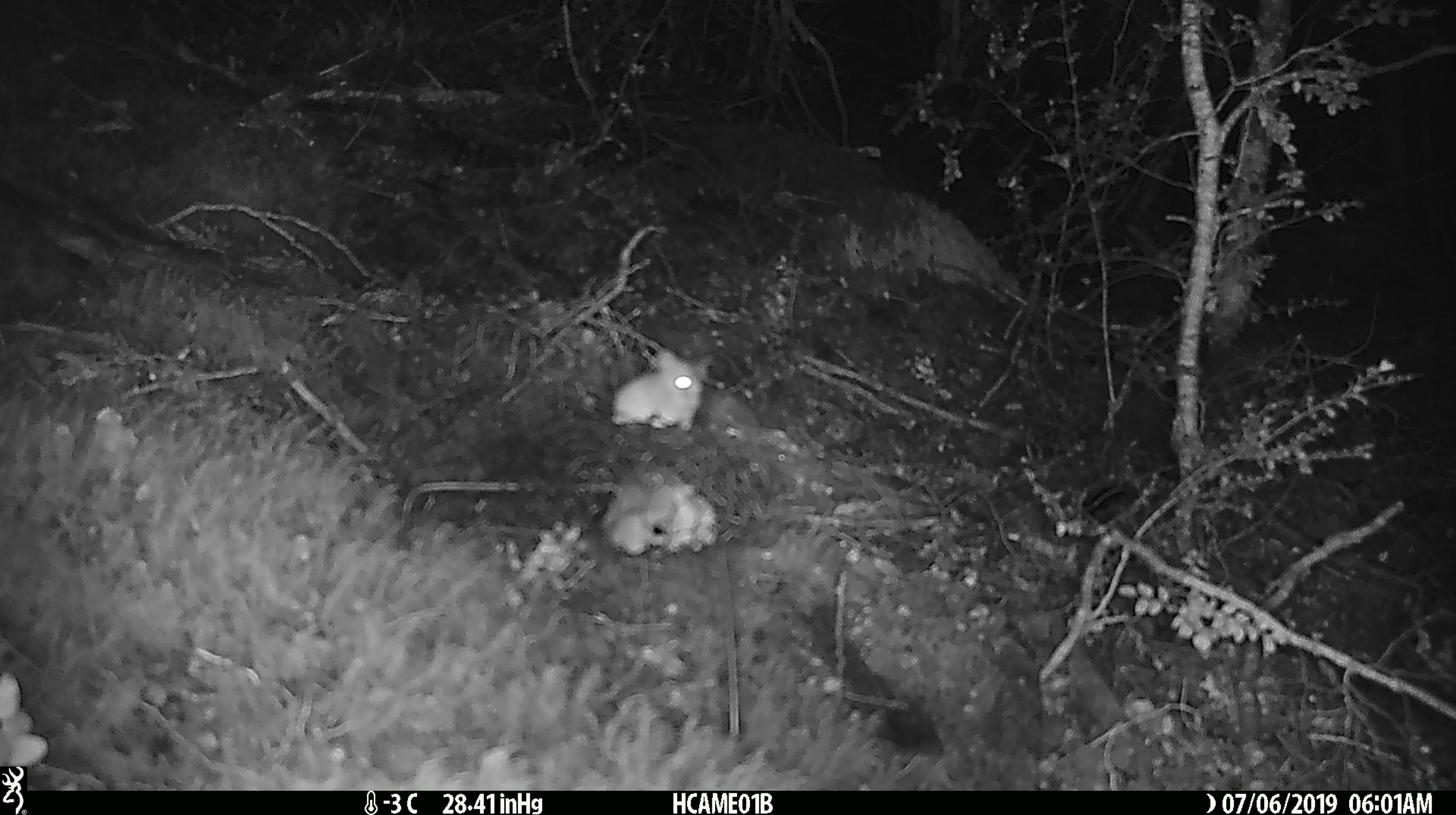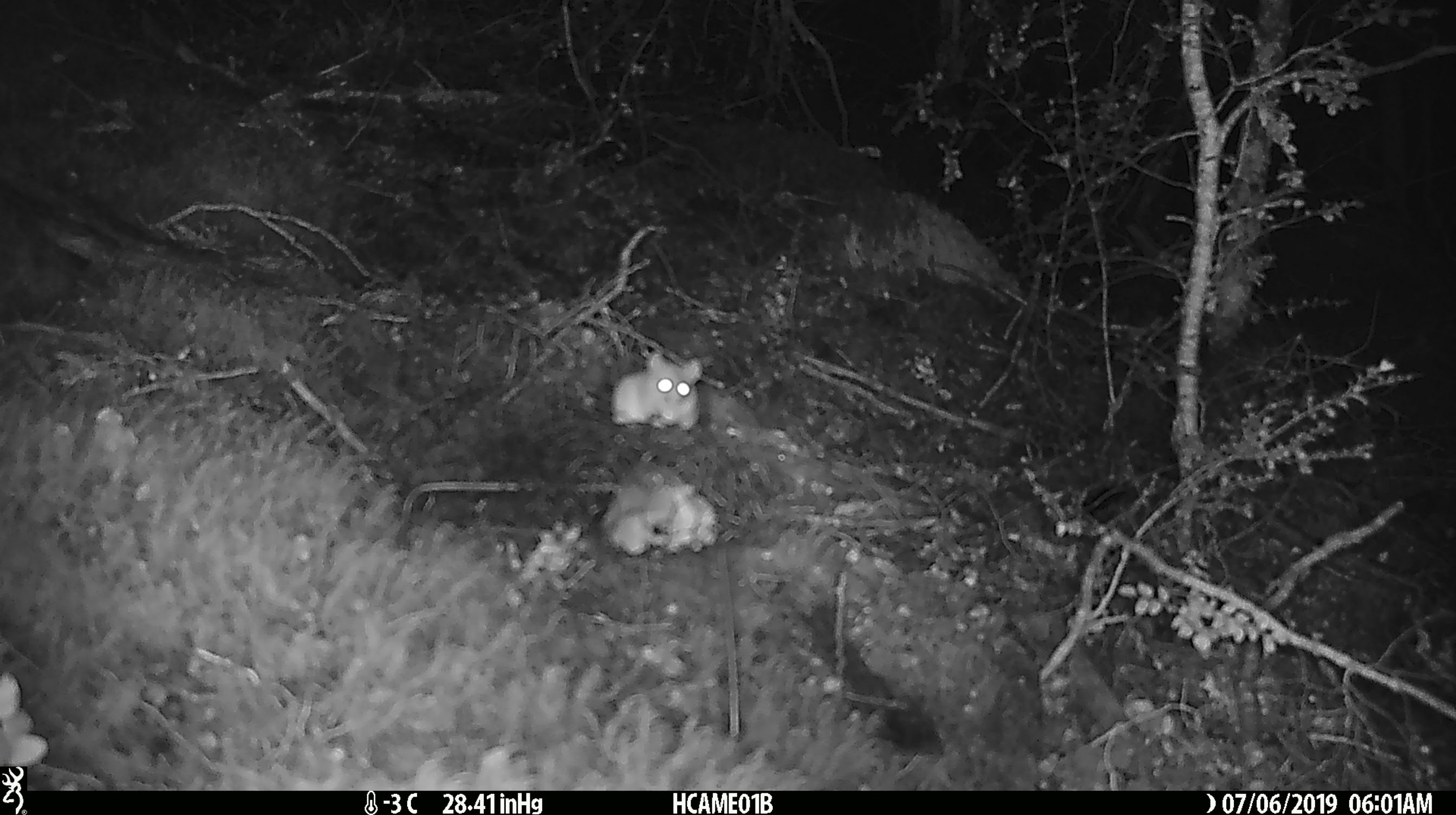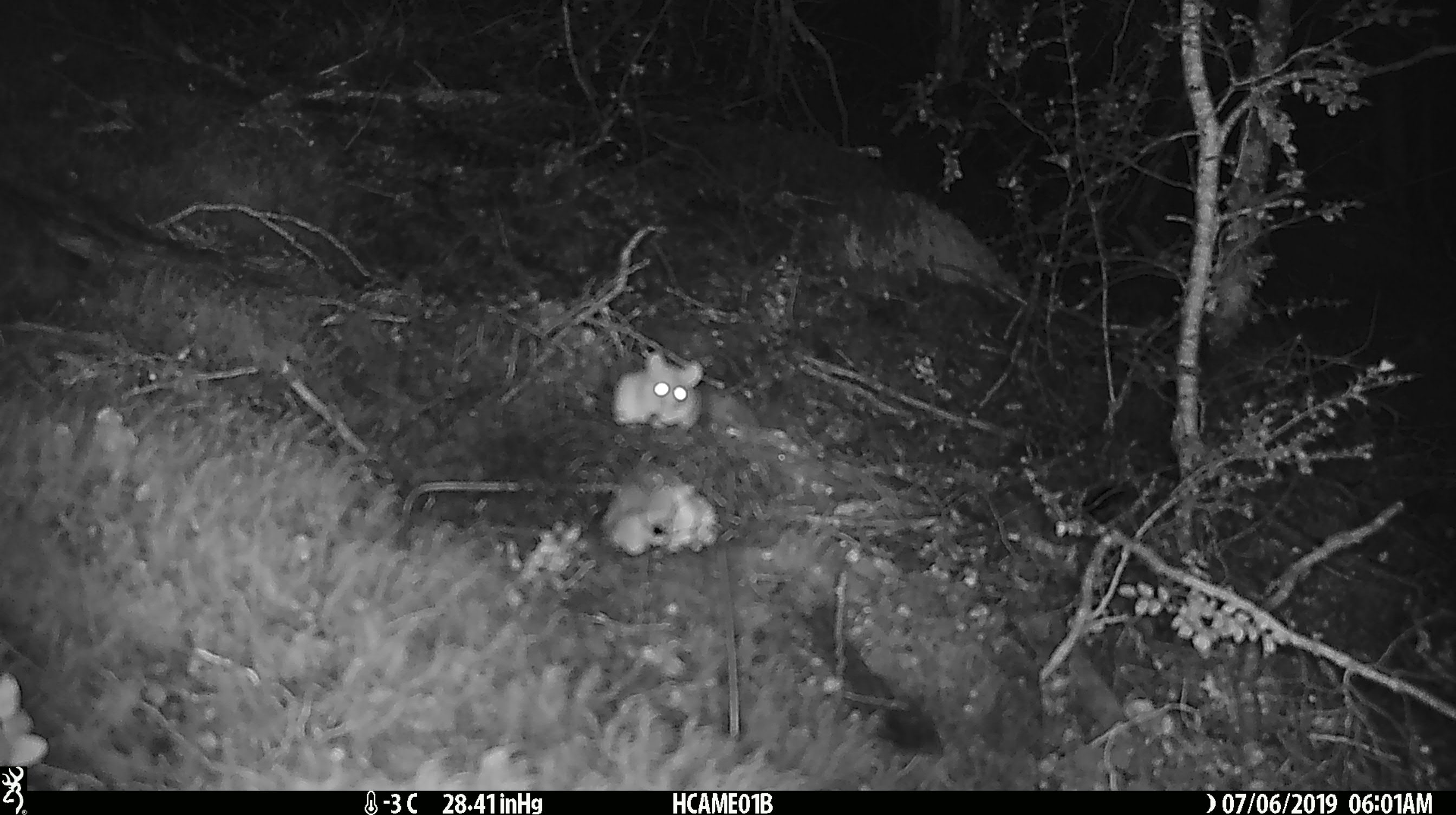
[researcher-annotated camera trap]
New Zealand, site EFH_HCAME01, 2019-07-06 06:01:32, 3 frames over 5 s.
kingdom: Animalia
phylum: Chordata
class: Mammalia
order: Rodentia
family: Muridae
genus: Mus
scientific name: Mus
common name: mouse